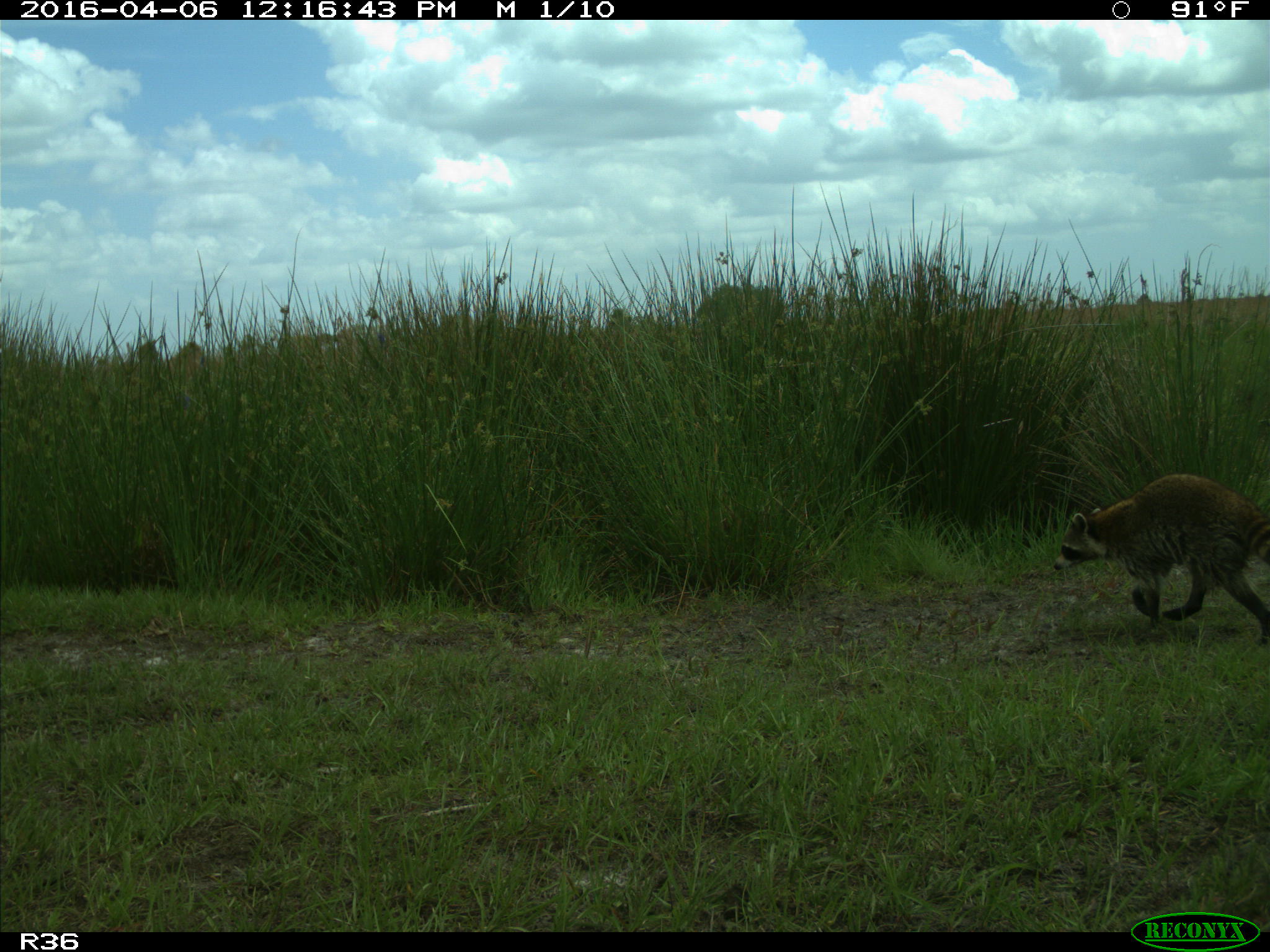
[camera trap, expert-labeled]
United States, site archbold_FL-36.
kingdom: Animalia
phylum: Chordata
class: Mammalia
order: Carnivora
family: Procyonidae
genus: Procyon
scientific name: Procyon lotor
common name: common raccoon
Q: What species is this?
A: Procyon lotor (common raccoon).